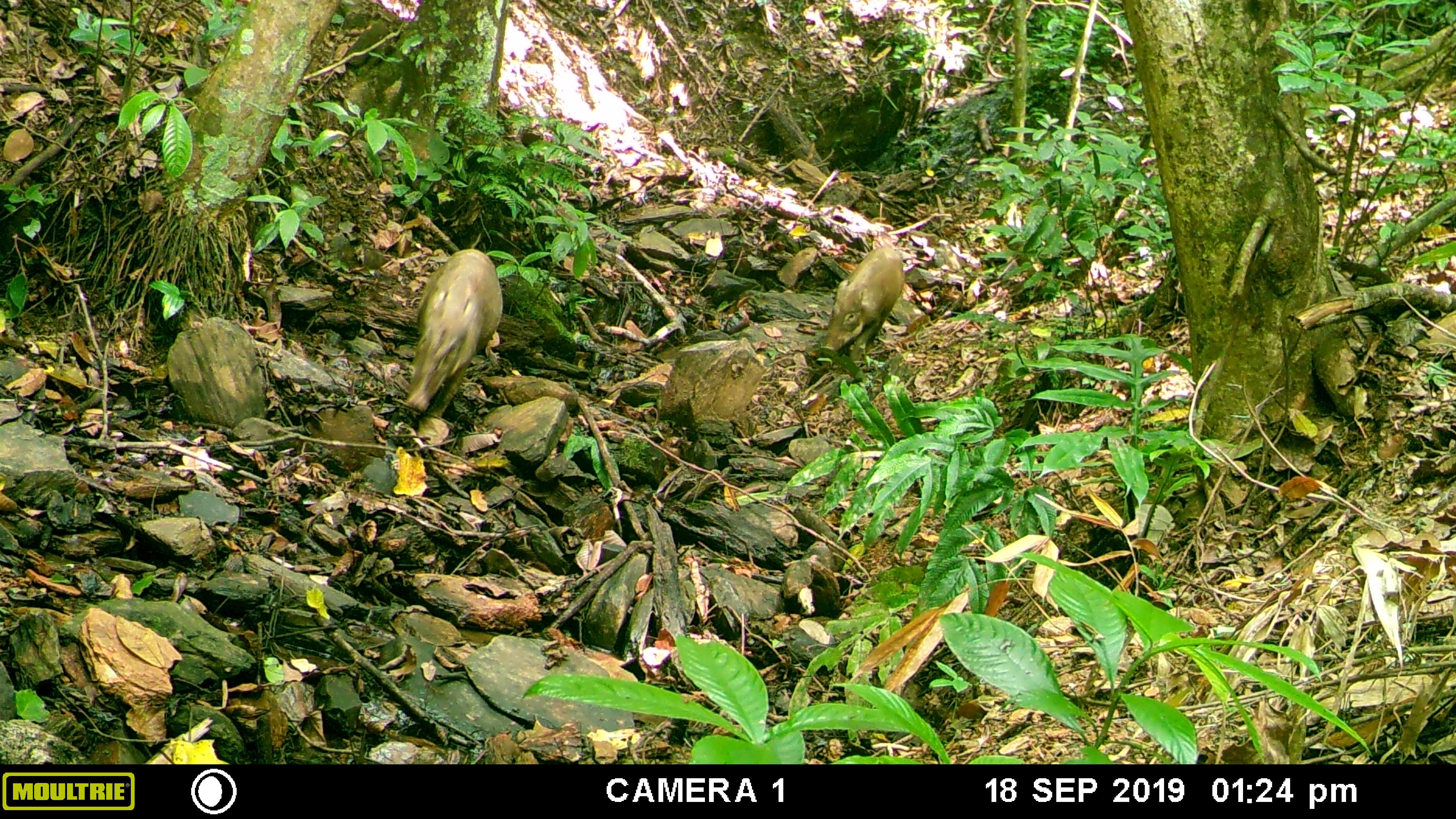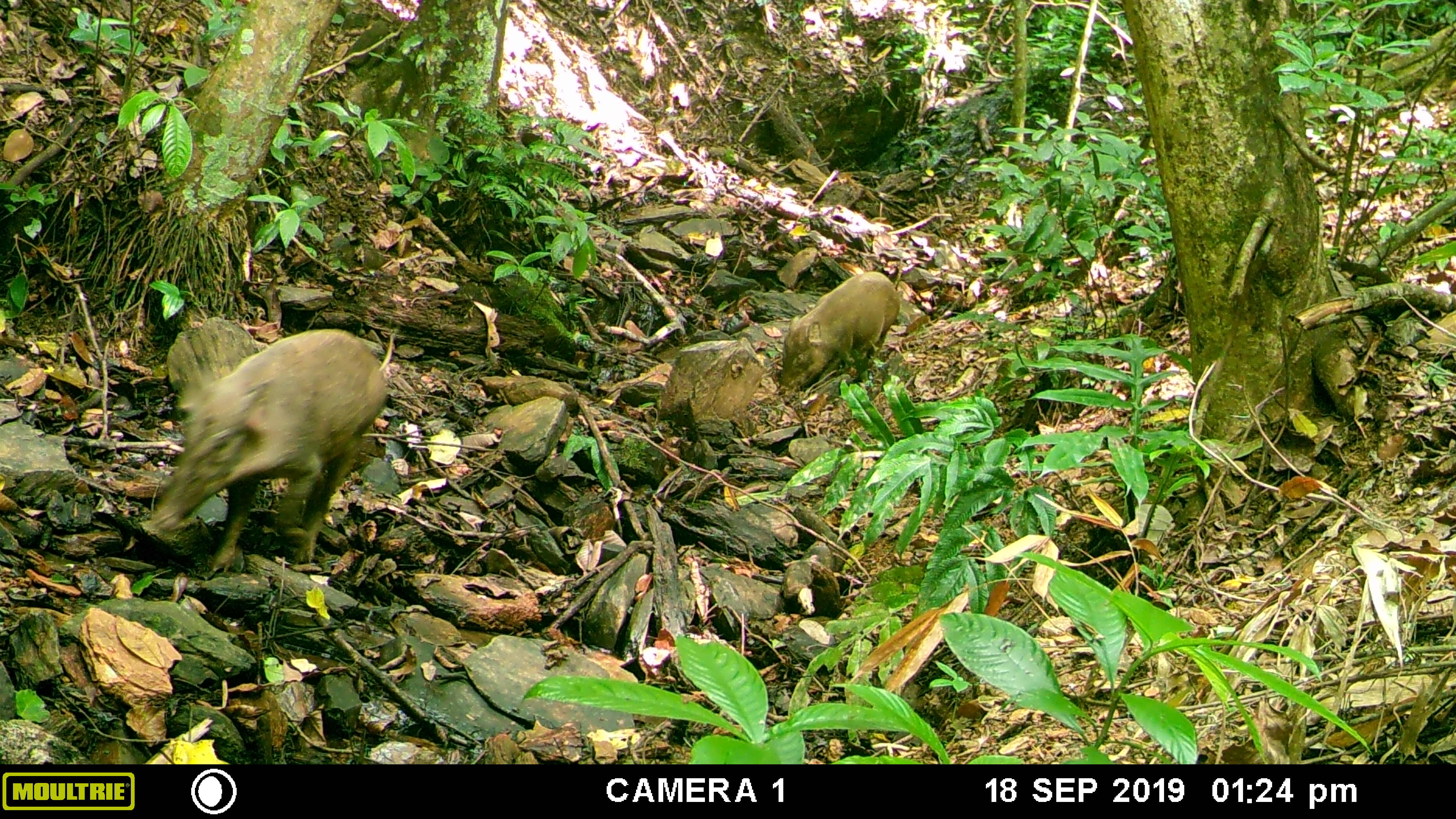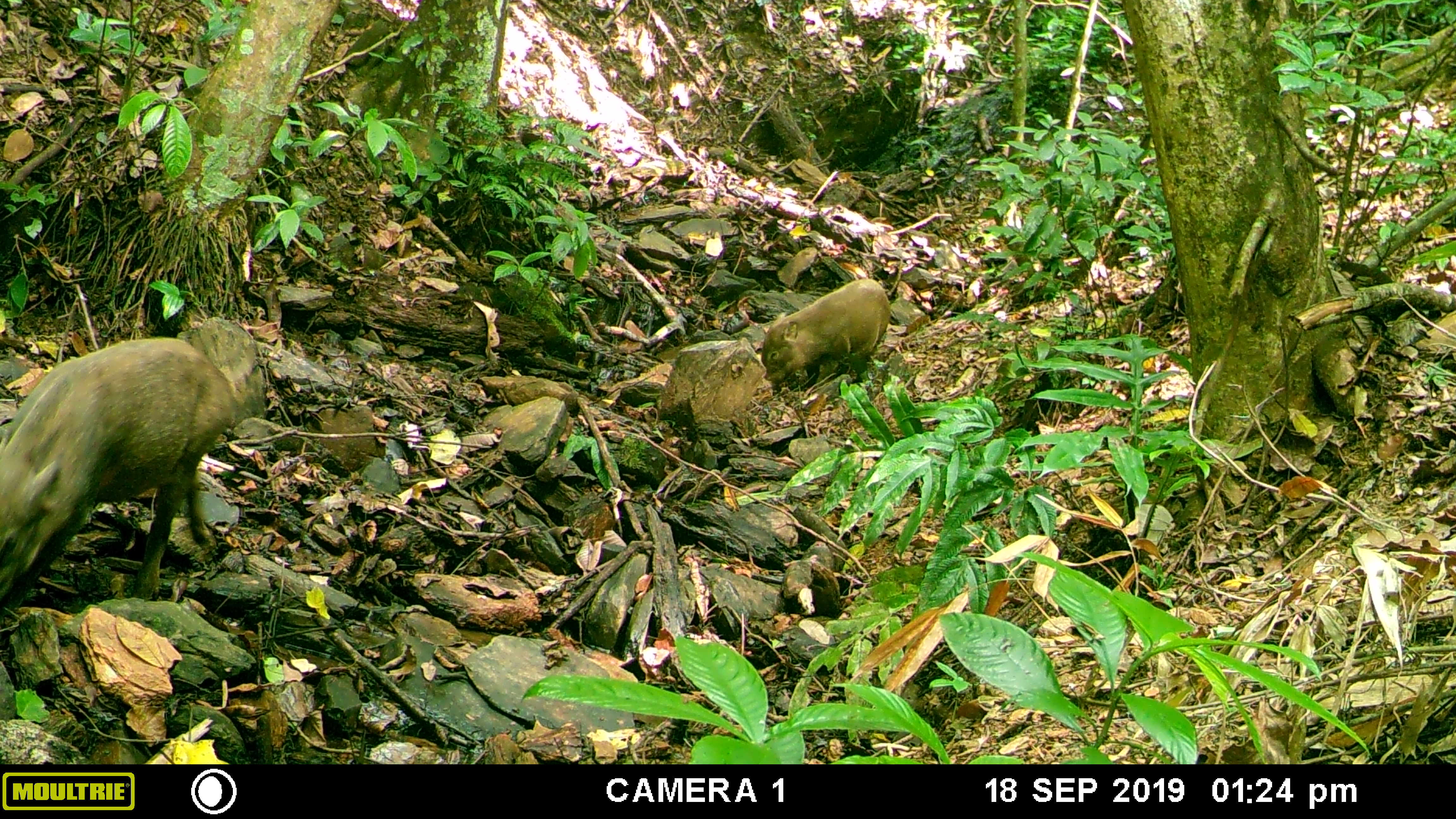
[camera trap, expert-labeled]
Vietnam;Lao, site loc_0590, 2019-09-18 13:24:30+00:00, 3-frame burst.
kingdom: Animalia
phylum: Chordata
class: Mammalia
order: Artiodactyla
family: Suidae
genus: Sus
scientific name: Sus scrofa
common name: eurasian wild pig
Eurasian wild pig (Sus scrofa). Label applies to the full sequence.